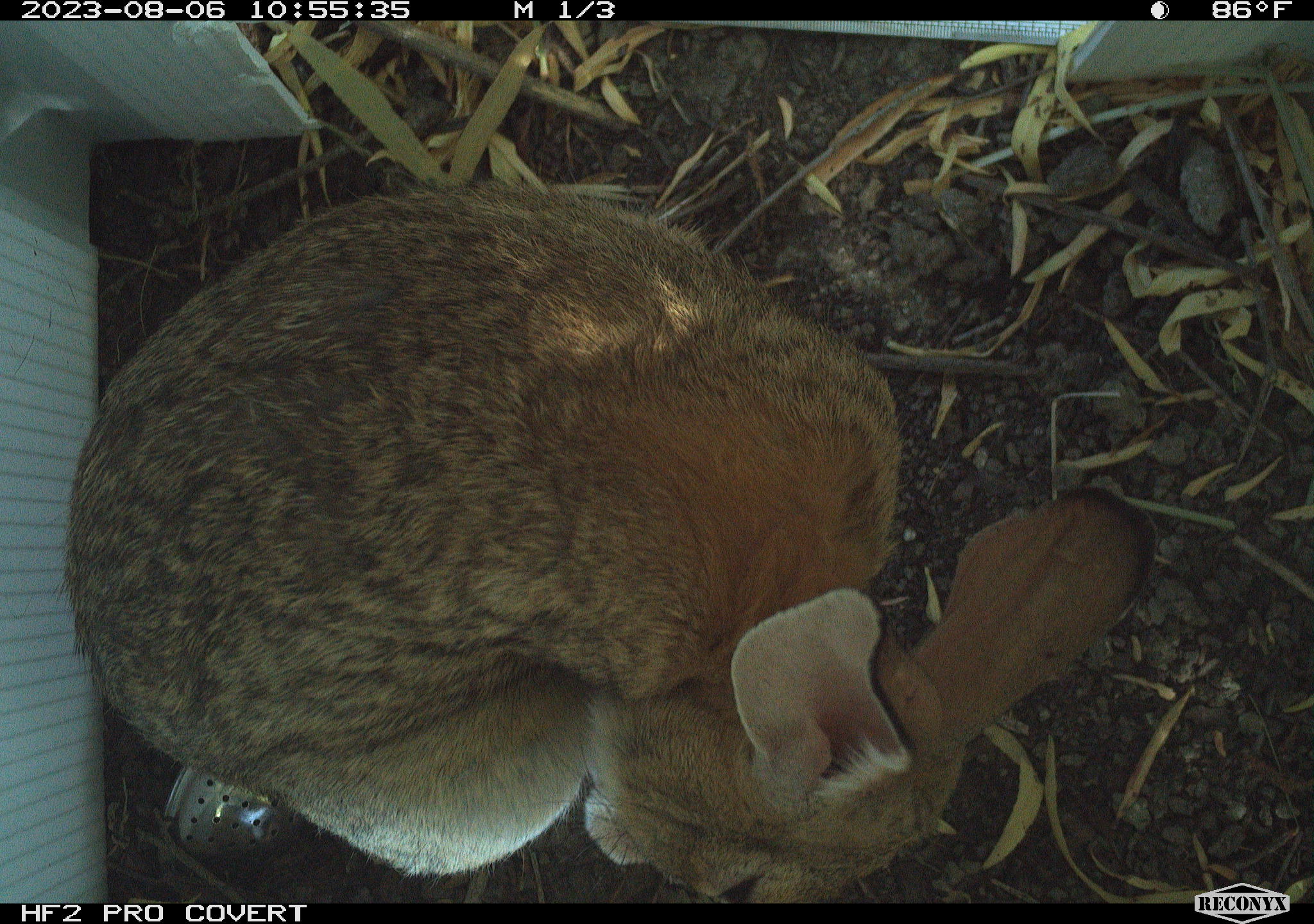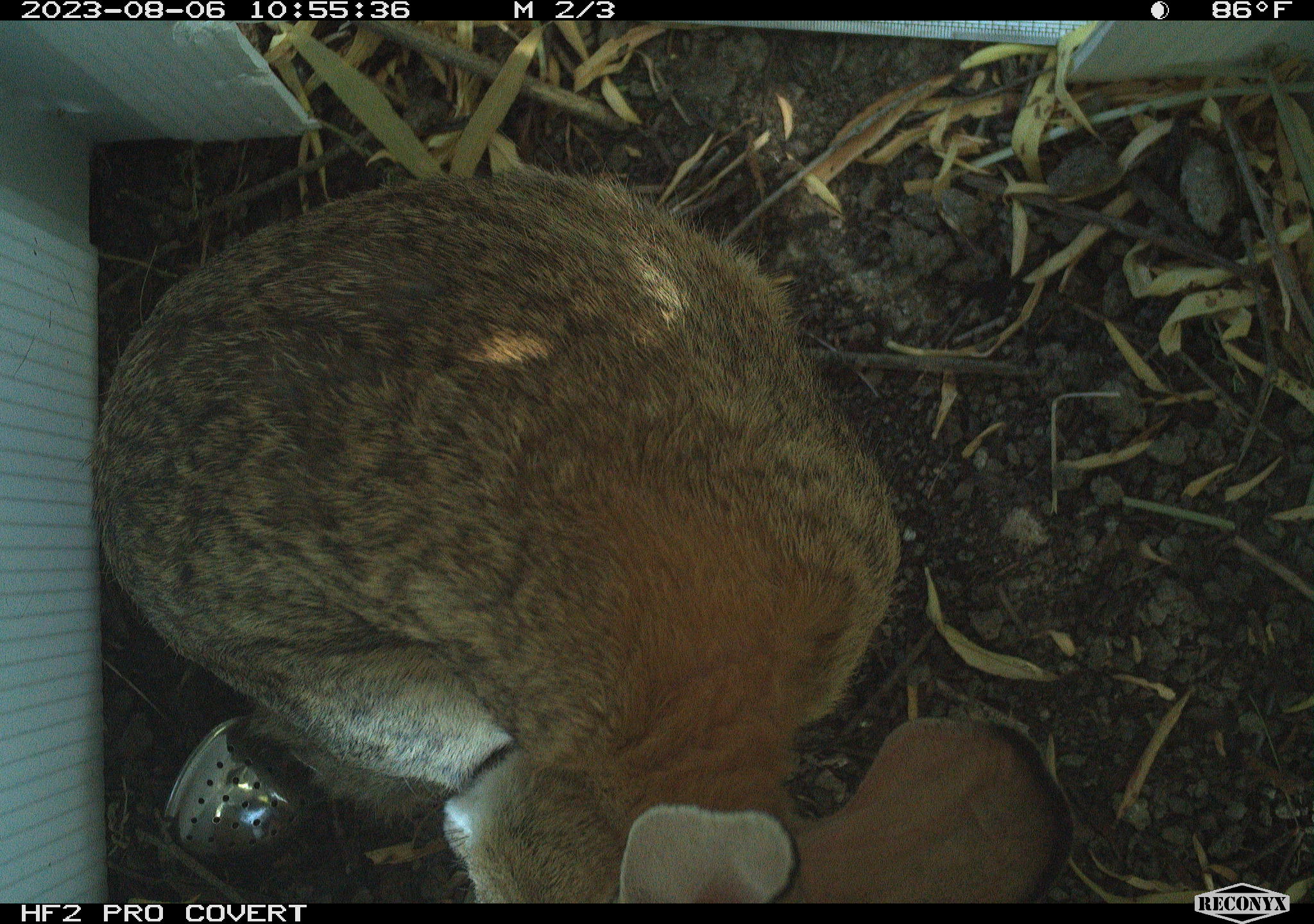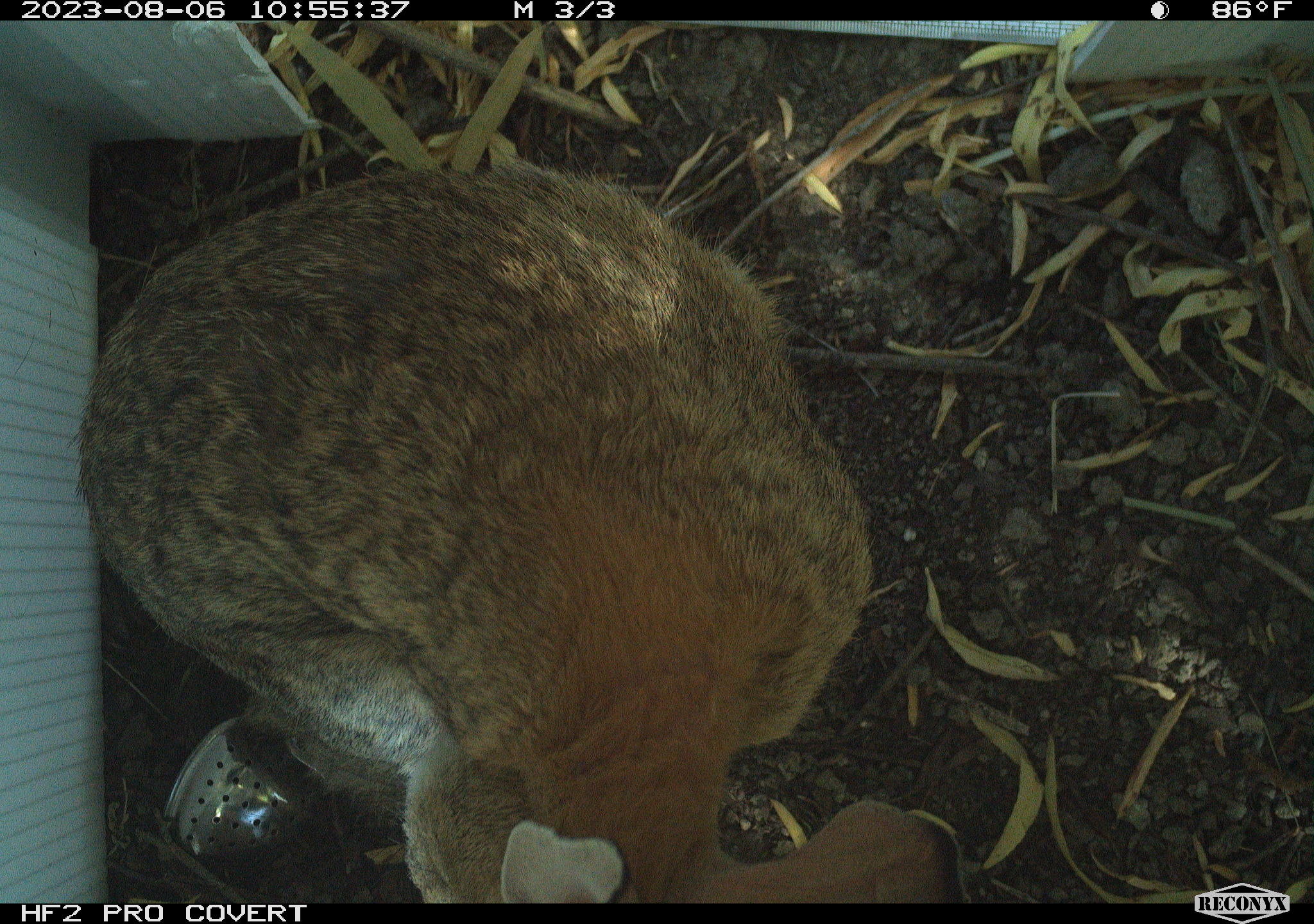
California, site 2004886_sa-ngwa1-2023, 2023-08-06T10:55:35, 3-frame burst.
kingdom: Animalia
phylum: Chordata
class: Mammalia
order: Lagomorpha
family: Leporidae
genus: Sylvilagus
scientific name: Sylvilagus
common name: cottontail rabbits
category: sylvilagus species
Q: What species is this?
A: Sylvilagus species (cottontail rabbits) (Sylvilagus).